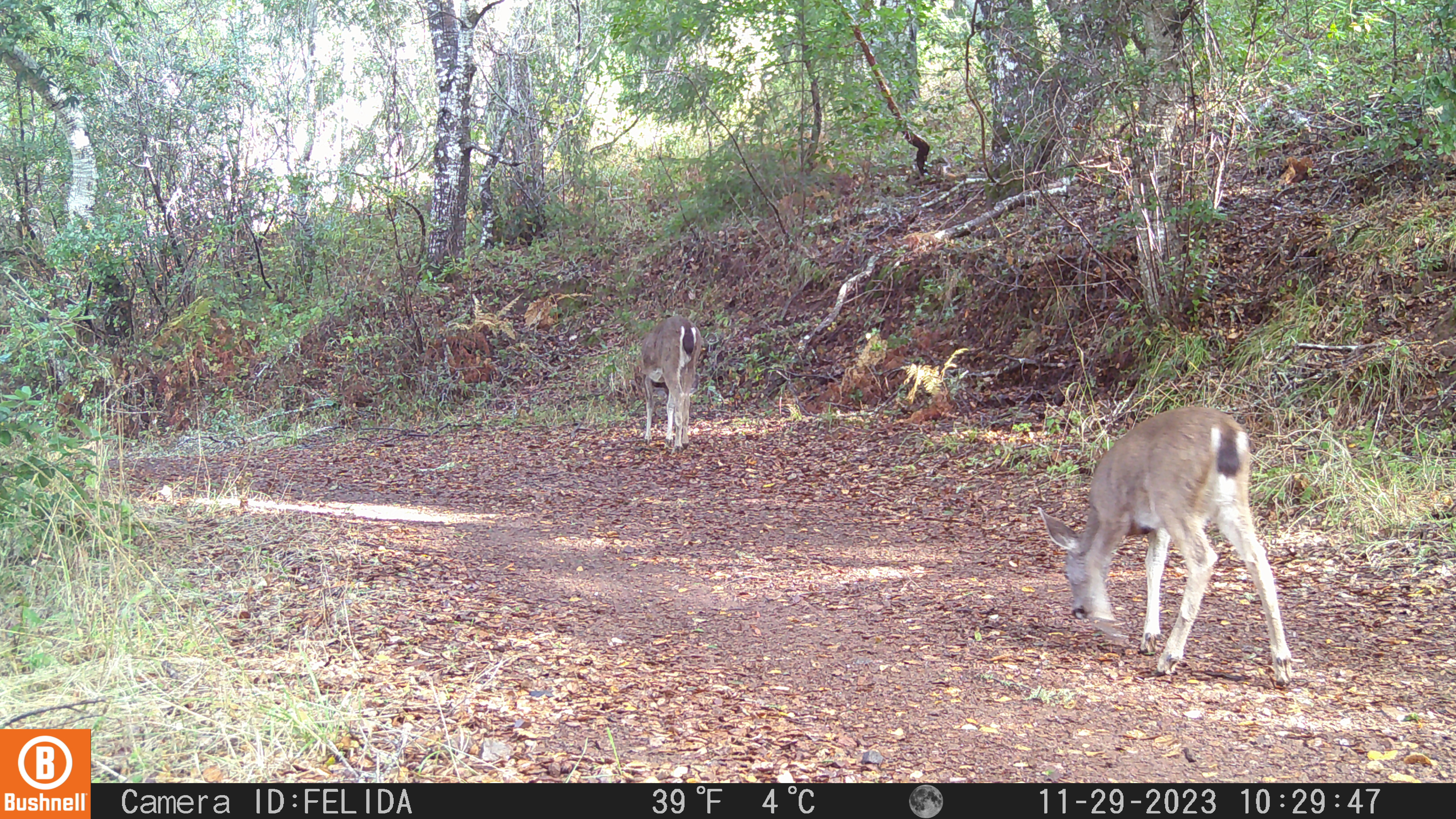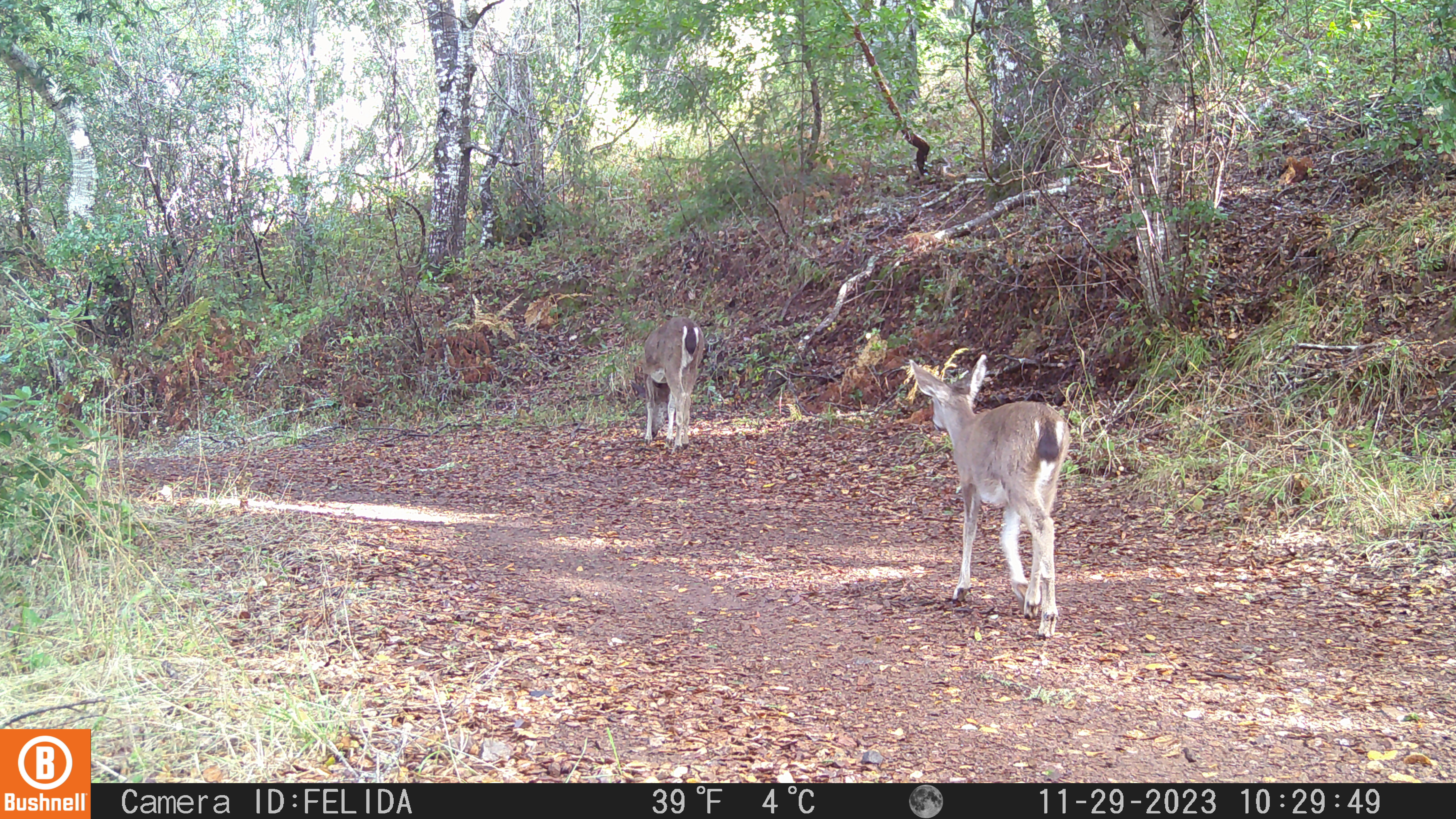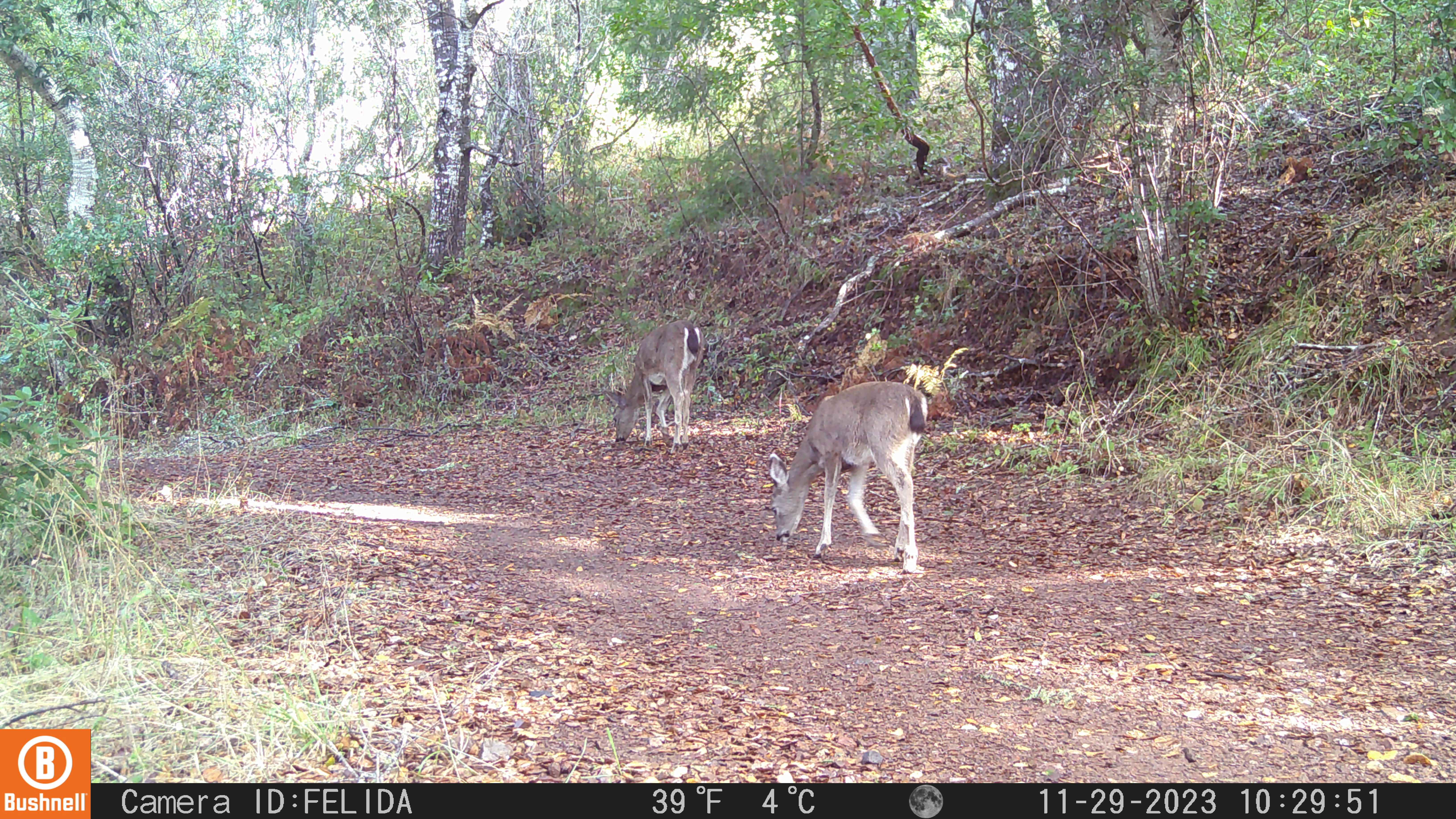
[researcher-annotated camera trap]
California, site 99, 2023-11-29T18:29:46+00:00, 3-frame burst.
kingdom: Animalia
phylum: Chordata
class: Mammalia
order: Artiodactyla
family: Cervidae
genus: Odocoileus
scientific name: Odocoileus hemionus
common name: mule deer